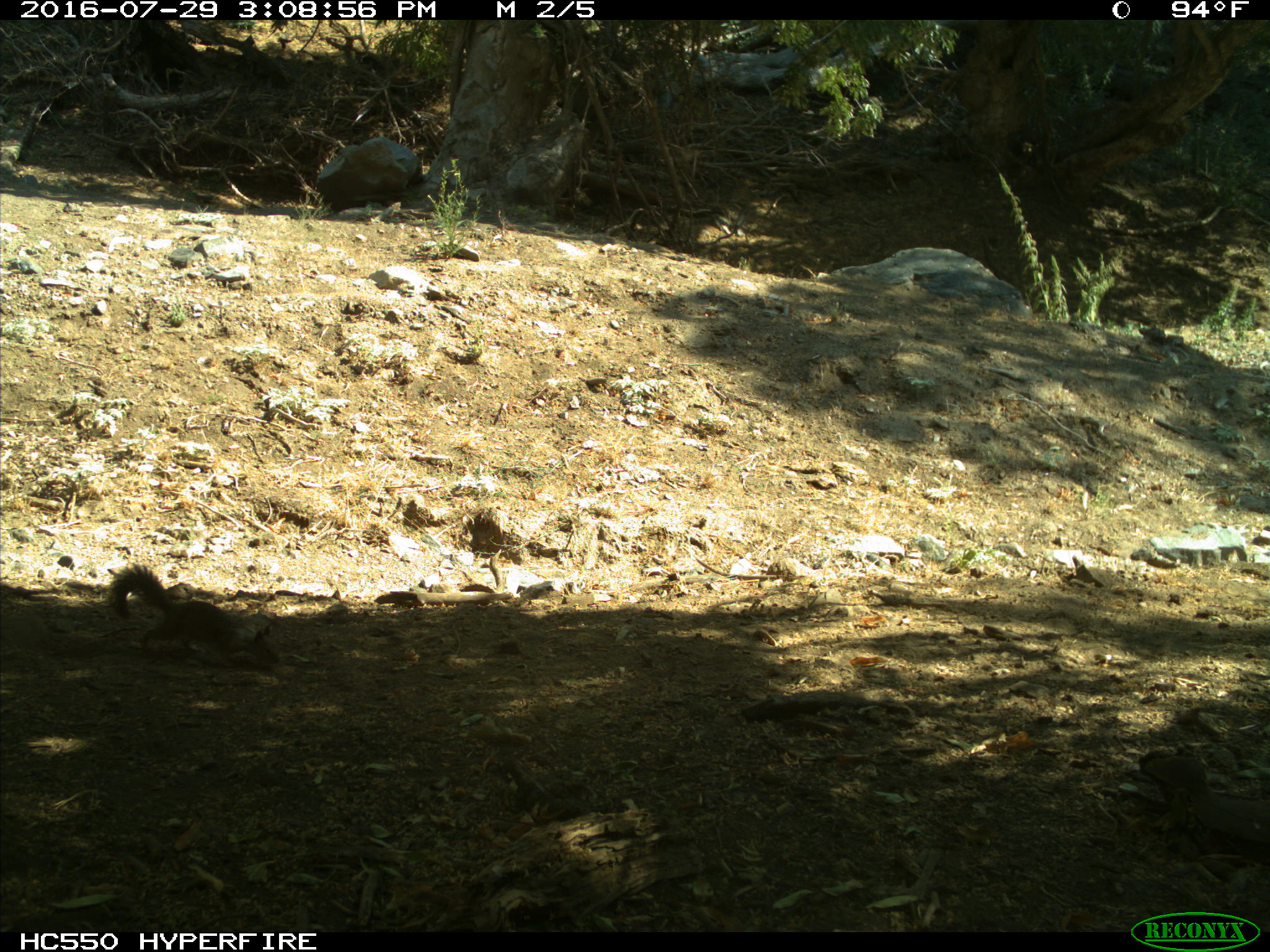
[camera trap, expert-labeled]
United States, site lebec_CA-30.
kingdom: Animalia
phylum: Chordata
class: Mammalia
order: Rodentia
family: Sciuridae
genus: Otospermophilus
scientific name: Otospermophilus beecheyi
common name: california ground squirrel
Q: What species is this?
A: Otospermophilus beecheyi (california ground squirrel).